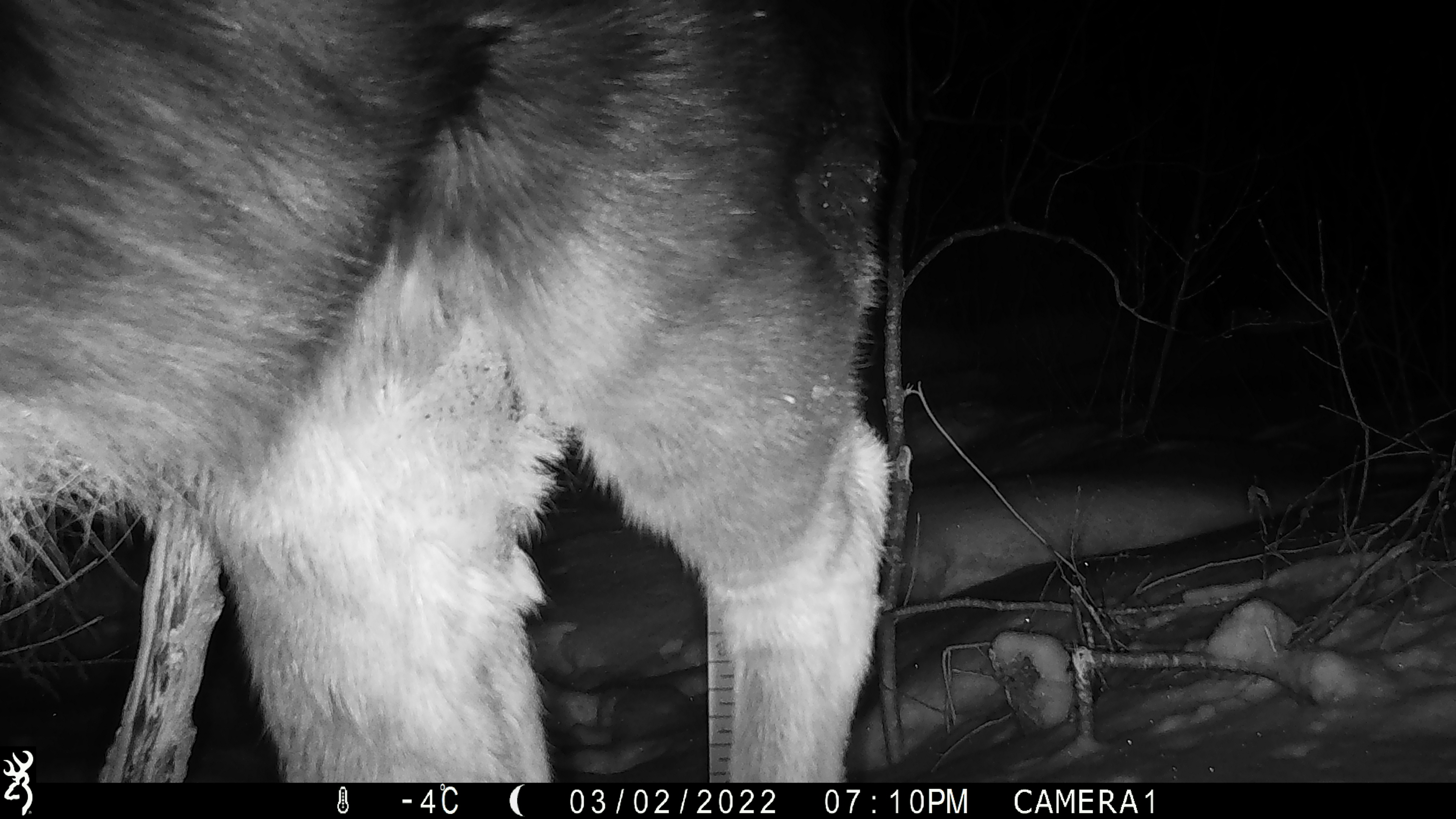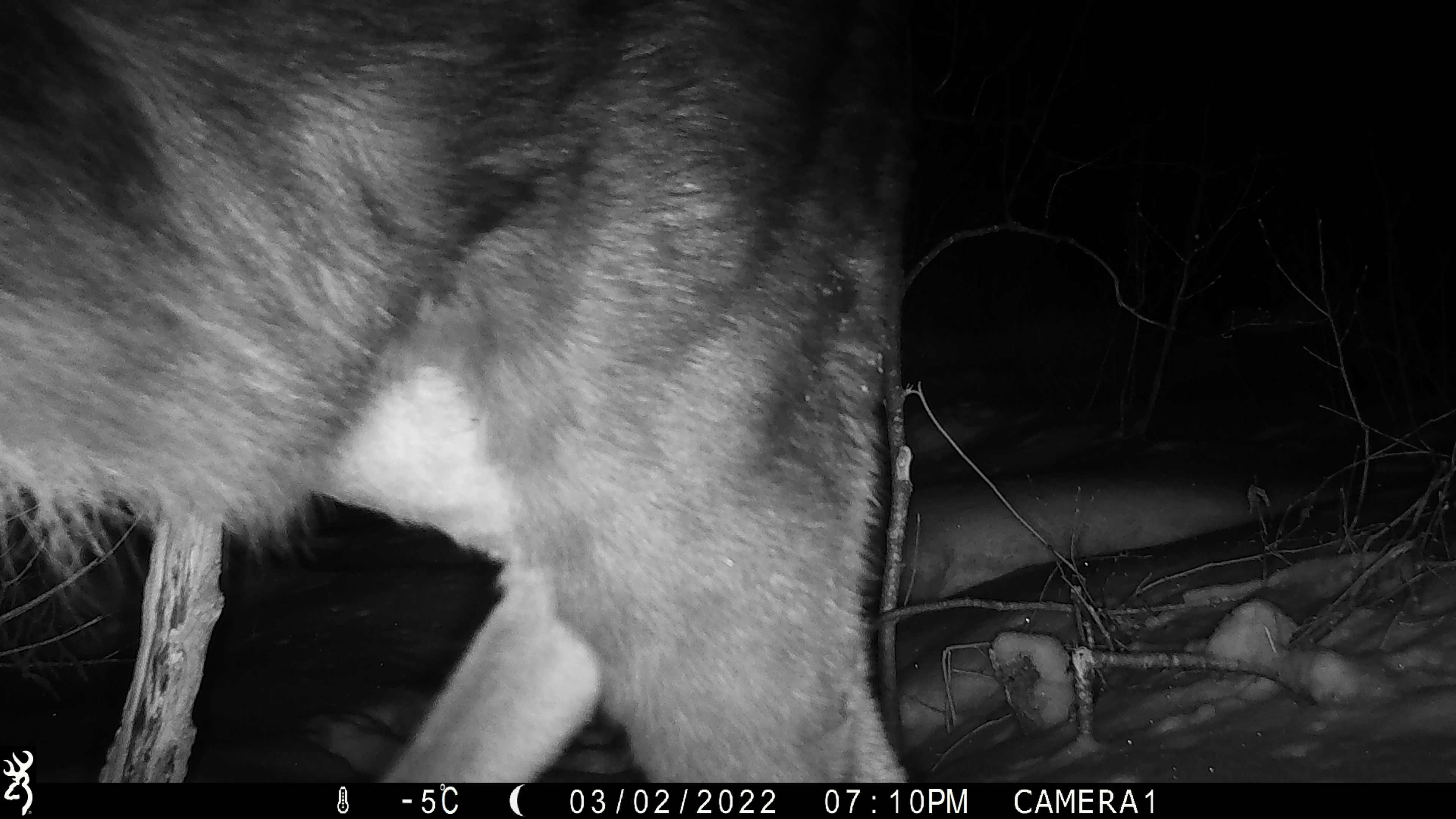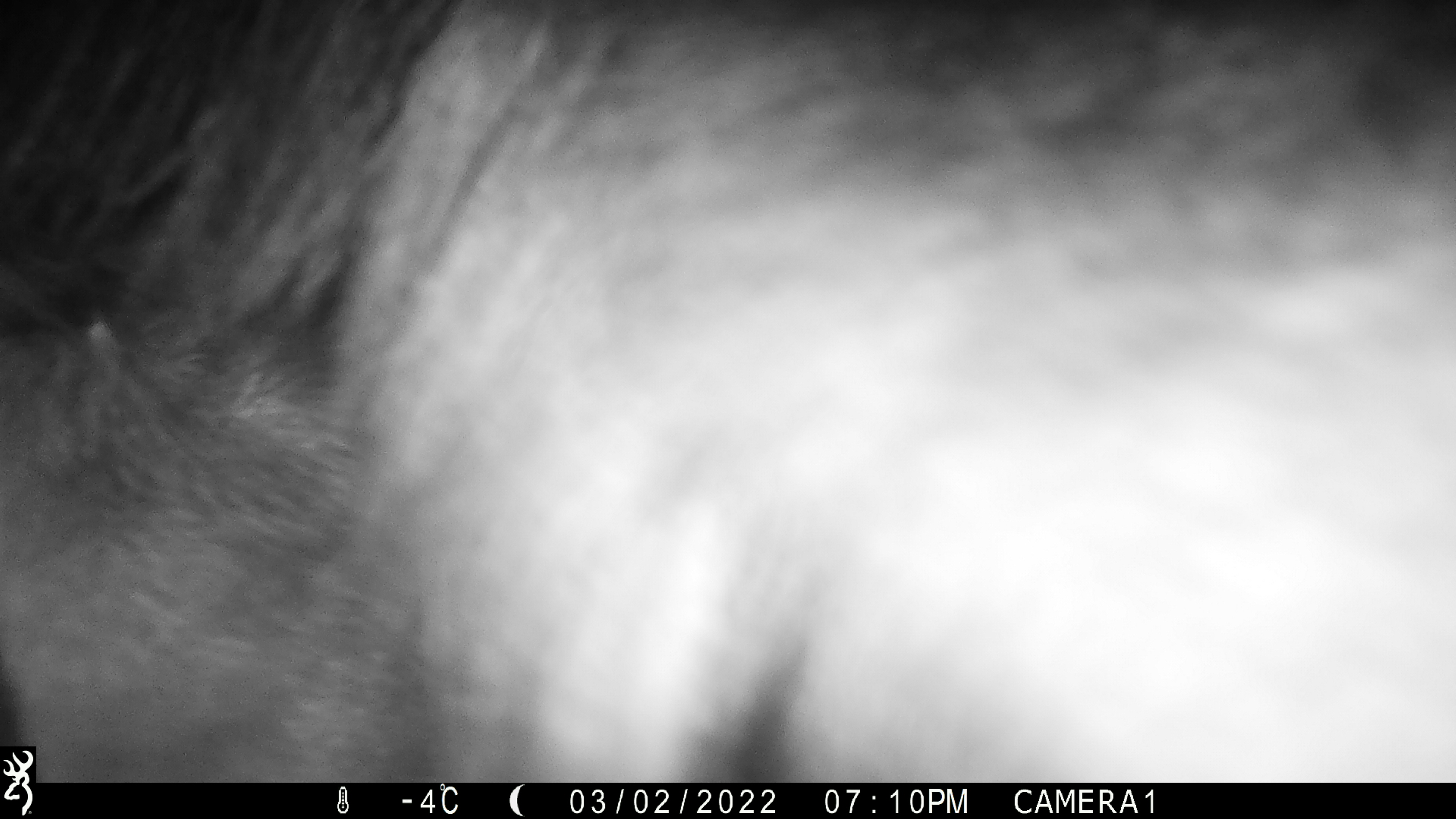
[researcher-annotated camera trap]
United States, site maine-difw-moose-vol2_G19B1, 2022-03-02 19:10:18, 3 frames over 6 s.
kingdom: Animalia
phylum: Chordata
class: Mammalia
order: Artiodactyla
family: Cervidae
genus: Alces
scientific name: Alces alces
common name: moose